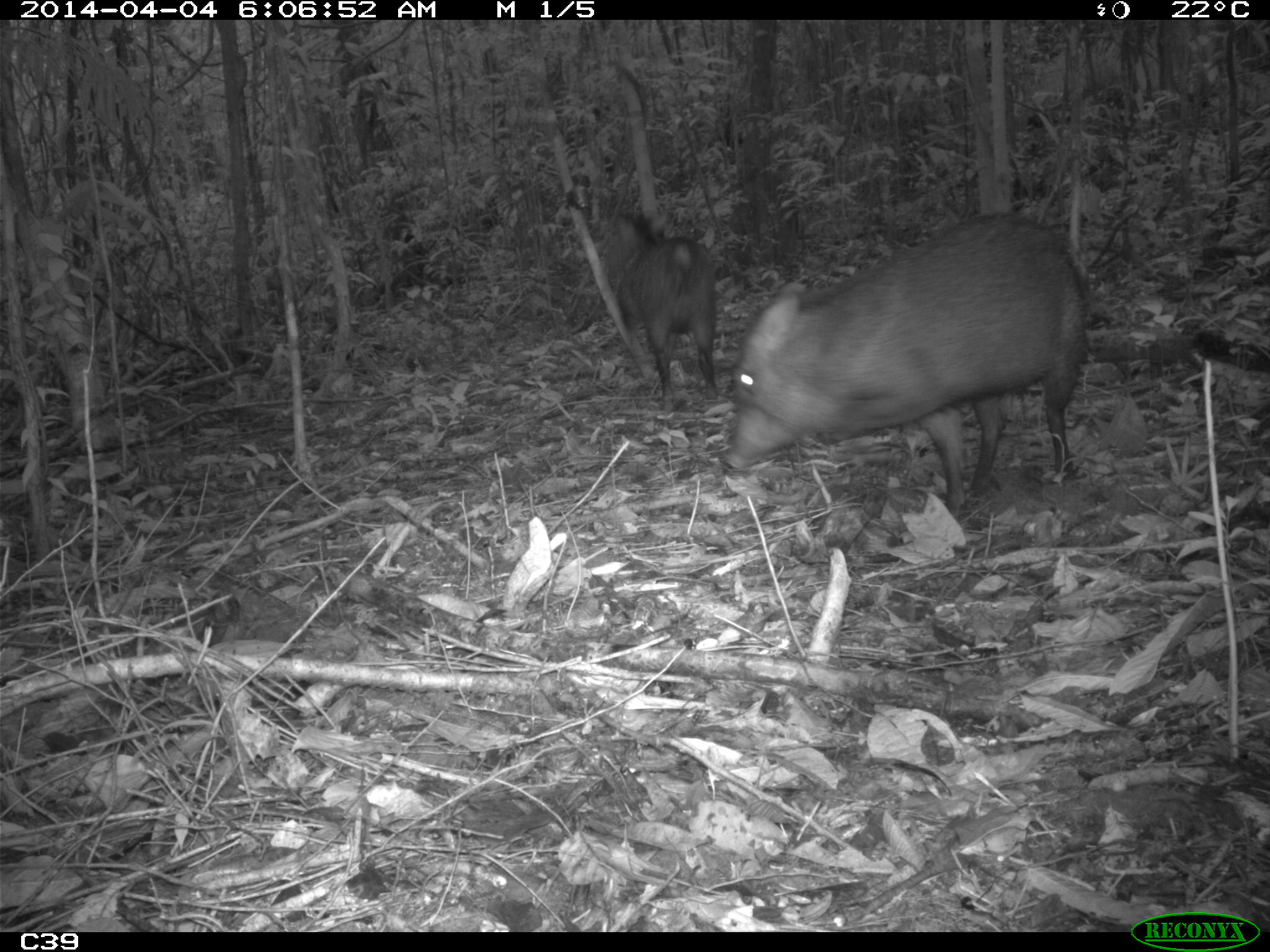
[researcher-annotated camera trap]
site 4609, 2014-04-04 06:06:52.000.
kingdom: Animalia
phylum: Chordata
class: Mammalia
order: Artiodactyla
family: Tayassuidae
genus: Pecari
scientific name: Pecari tajacu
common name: collared peccary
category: tayassu tajacu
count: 2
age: adult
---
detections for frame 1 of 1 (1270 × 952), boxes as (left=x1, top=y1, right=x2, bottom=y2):
tayassu tajacu: (left=723, top=211, right=1087, bottom=517); (left=588, top=212, right=716, bottom=412)